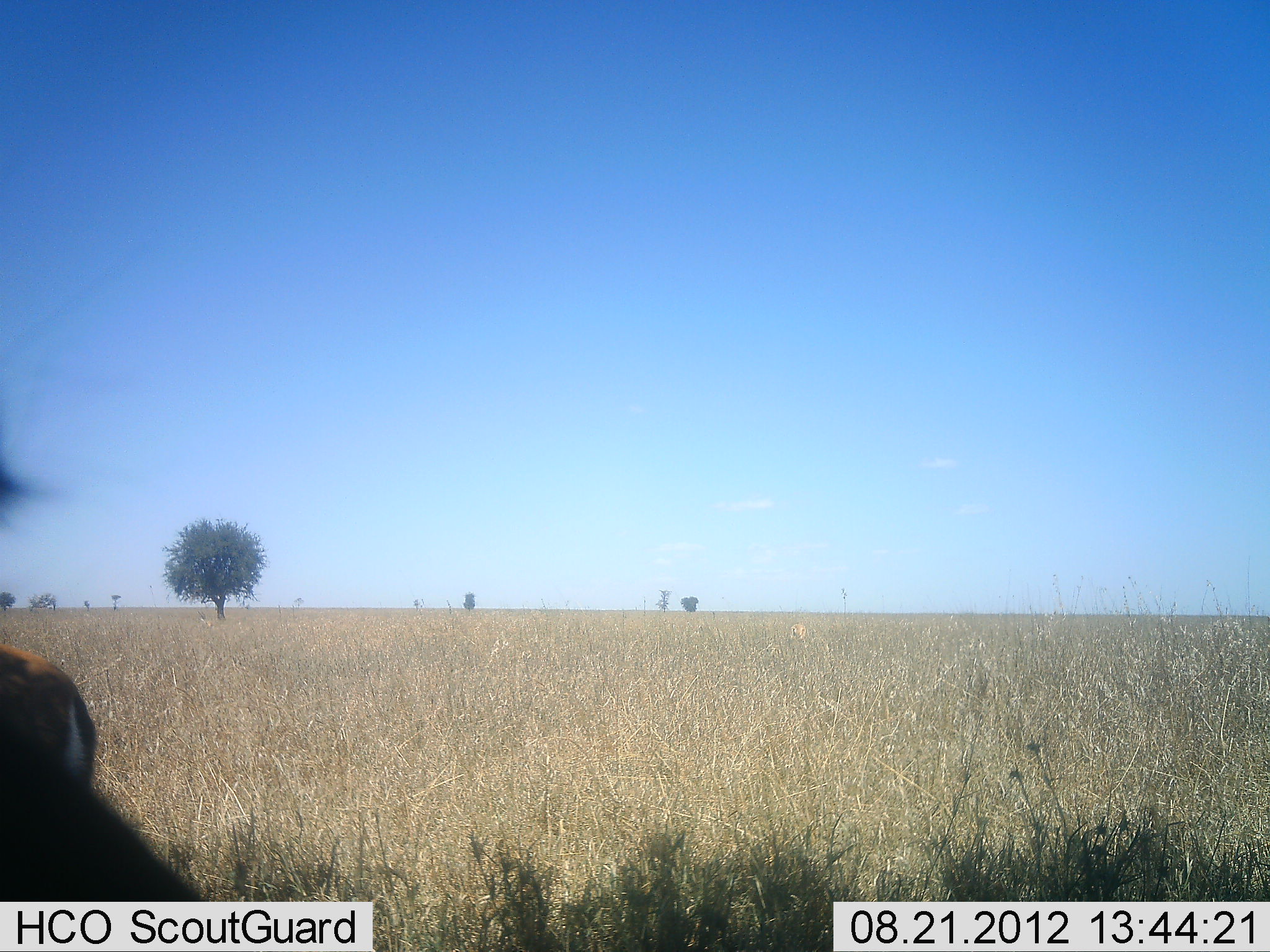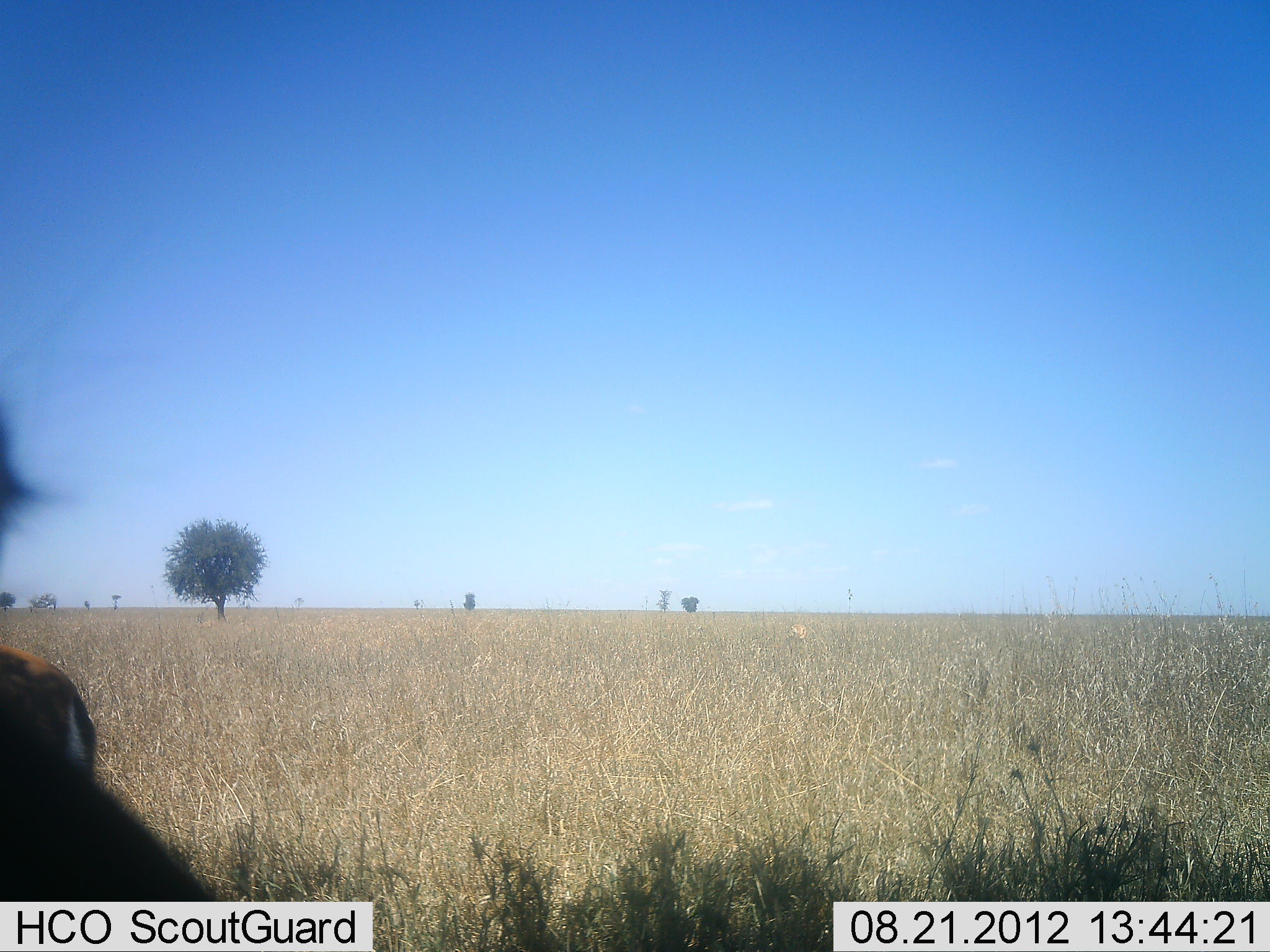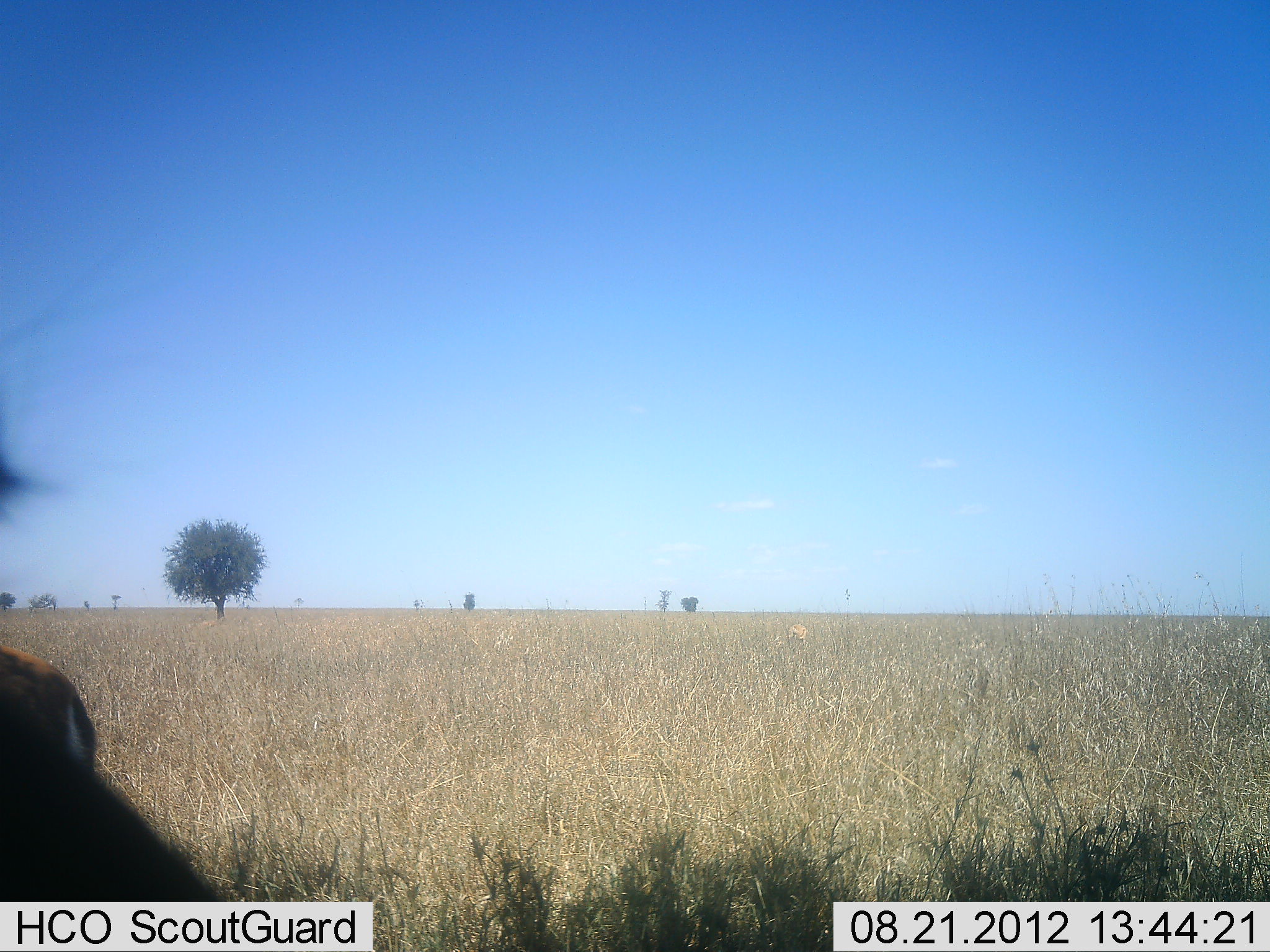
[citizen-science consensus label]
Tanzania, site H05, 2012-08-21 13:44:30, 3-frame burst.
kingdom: Animalia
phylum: Chordata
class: Mammalia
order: Artiodactyla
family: Bovidae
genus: Eudorcas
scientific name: Eudorcas thomsonii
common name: thomson's gazelle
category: gazellethomsons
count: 2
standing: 100%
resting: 0%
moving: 0%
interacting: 0%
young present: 0%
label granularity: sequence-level